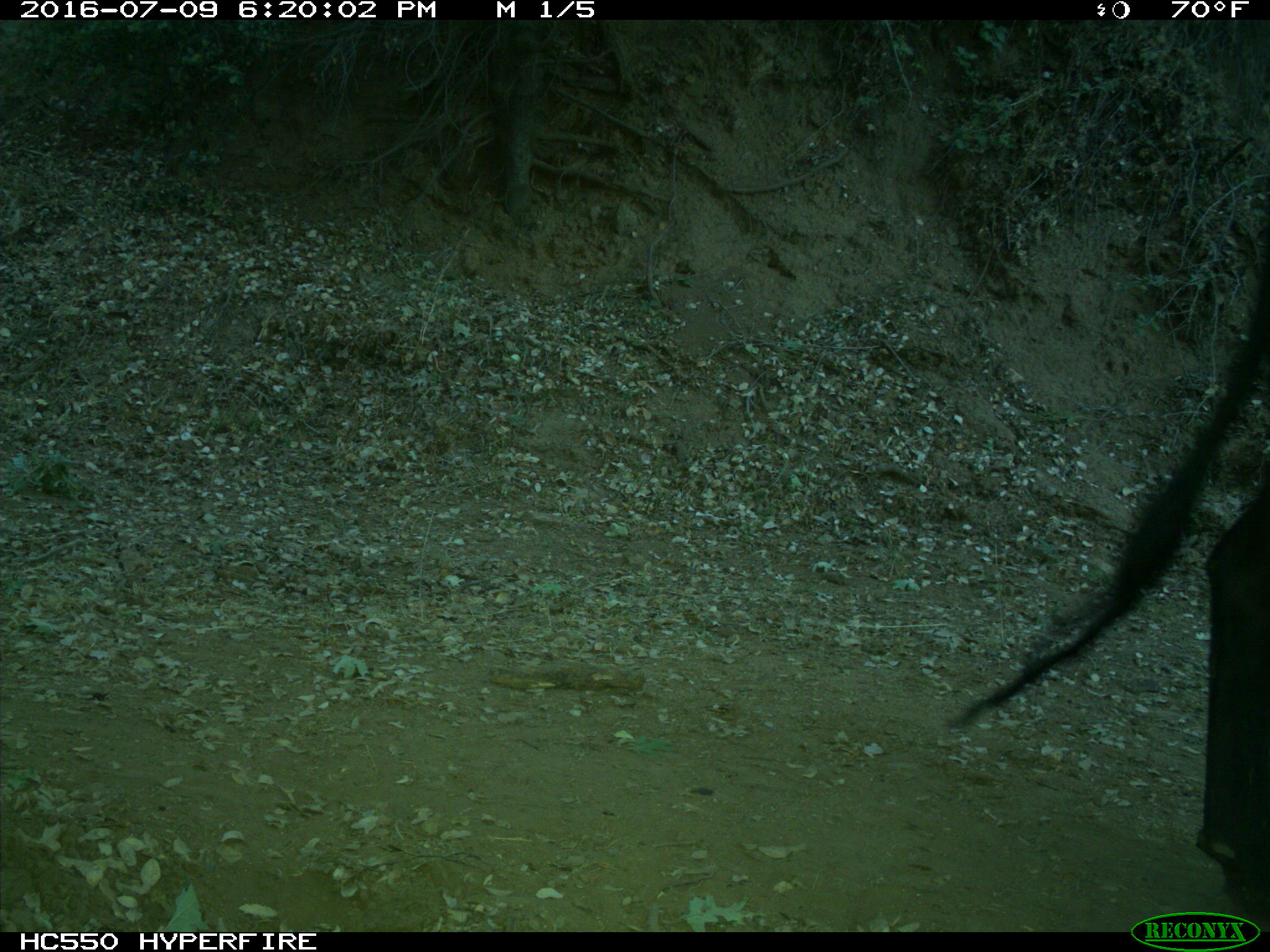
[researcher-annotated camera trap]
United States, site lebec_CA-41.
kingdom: Animalia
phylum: Chordata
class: Mammalia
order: Artiodactyla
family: Bovidae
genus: Bos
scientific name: Bos taurus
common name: domestic cow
Bos taurus (domestic cow).